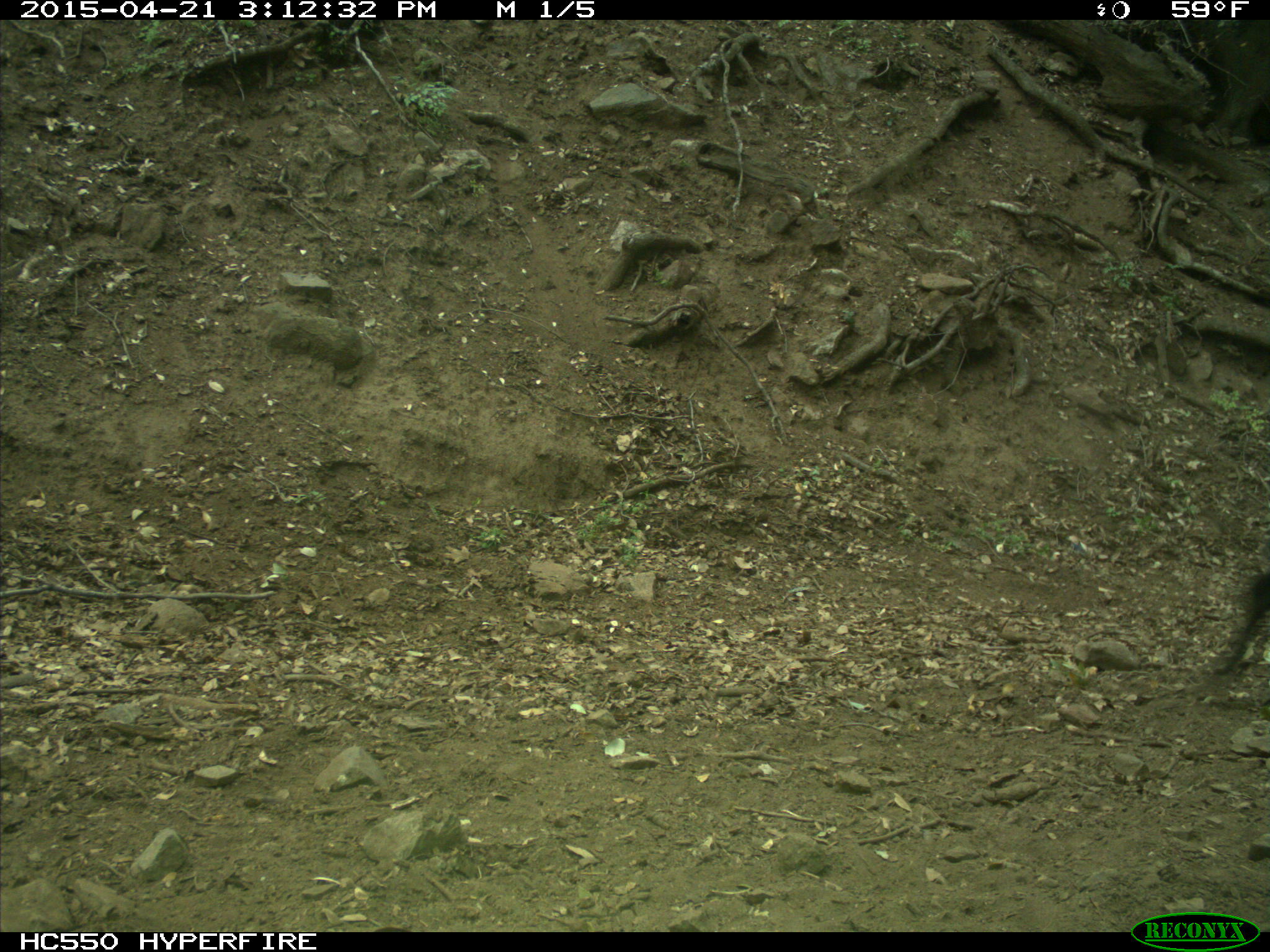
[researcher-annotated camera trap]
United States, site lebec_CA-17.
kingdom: Animalia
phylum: Chordata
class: Mammalia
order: Artiodactyla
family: Suidae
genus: Sus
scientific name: Sus scrofa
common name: wild boar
Sus scrofa (wild boar).